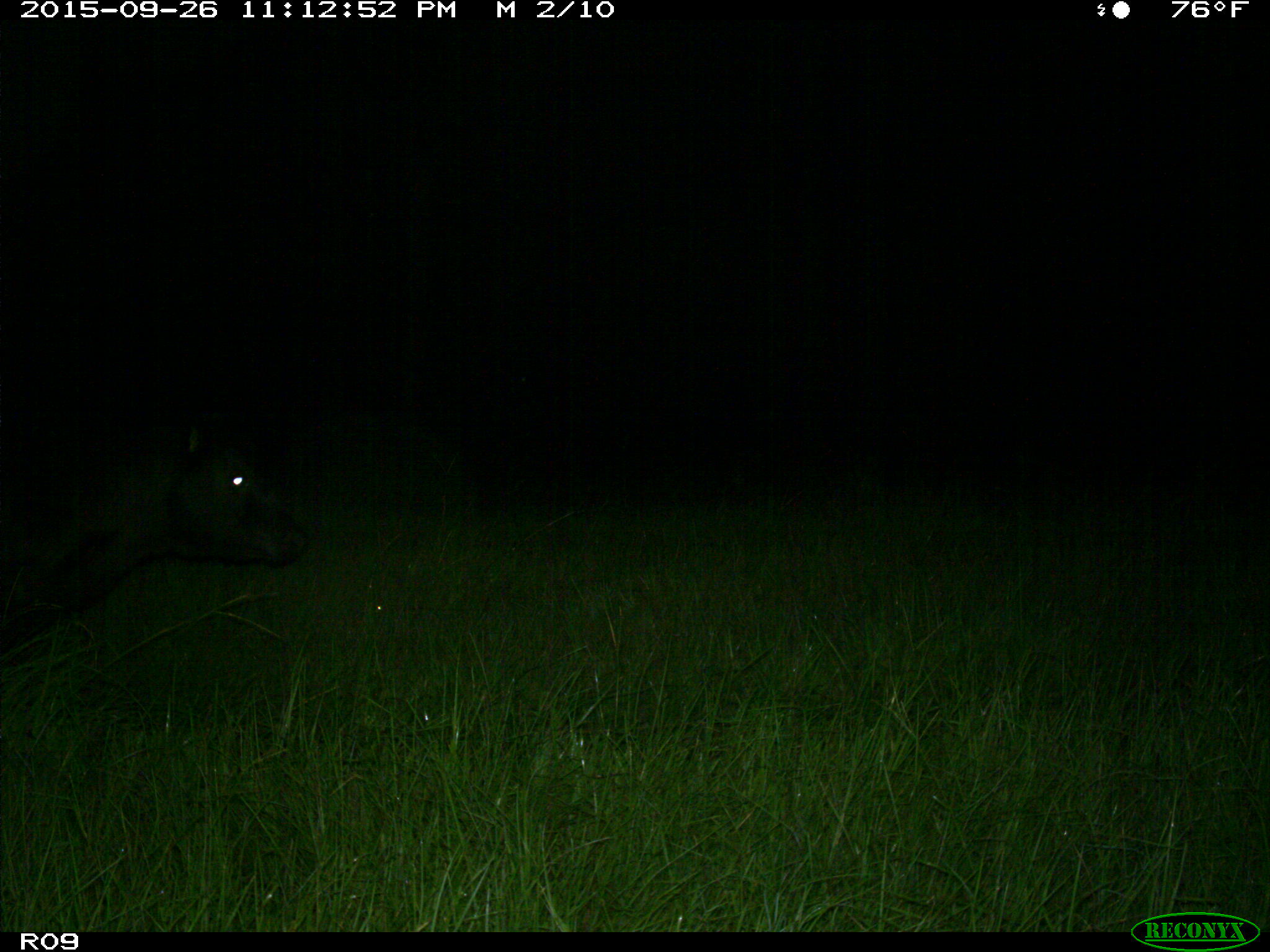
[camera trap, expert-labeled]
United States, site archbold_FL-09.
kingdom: Animalia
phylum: Chordata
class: Mammalia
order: Artiodactyla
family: Bovidae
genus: Bos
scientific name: Bos taurus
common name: domestic cow